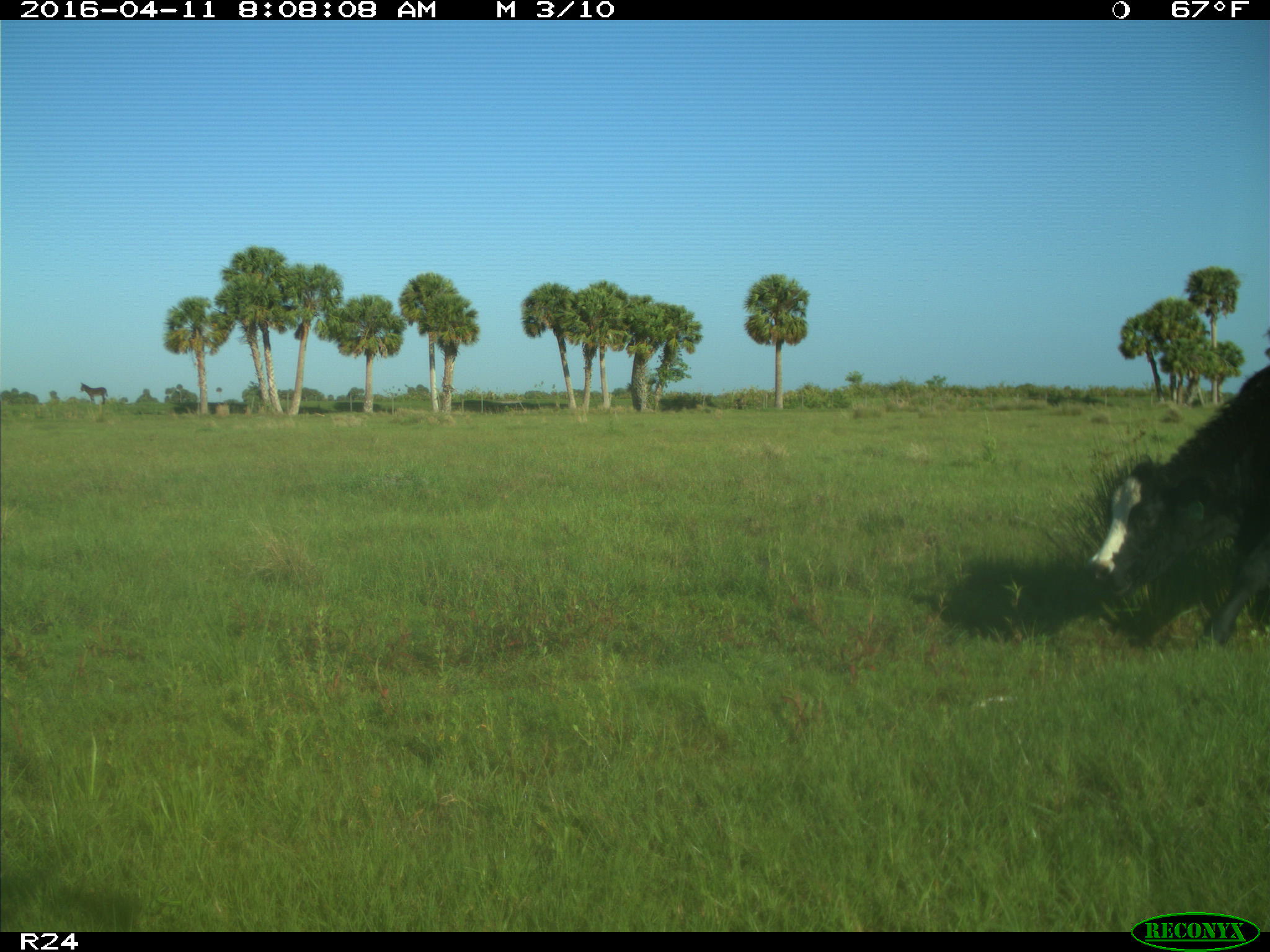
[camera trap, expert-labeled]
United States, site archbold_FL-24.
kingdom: Animalia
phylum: Chordata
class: Mammalia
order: Artiodactyla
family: Bovidae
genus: Bos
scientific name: Bos taurus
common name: domestic cow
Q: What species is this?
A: Bos taurus (domestic cow).